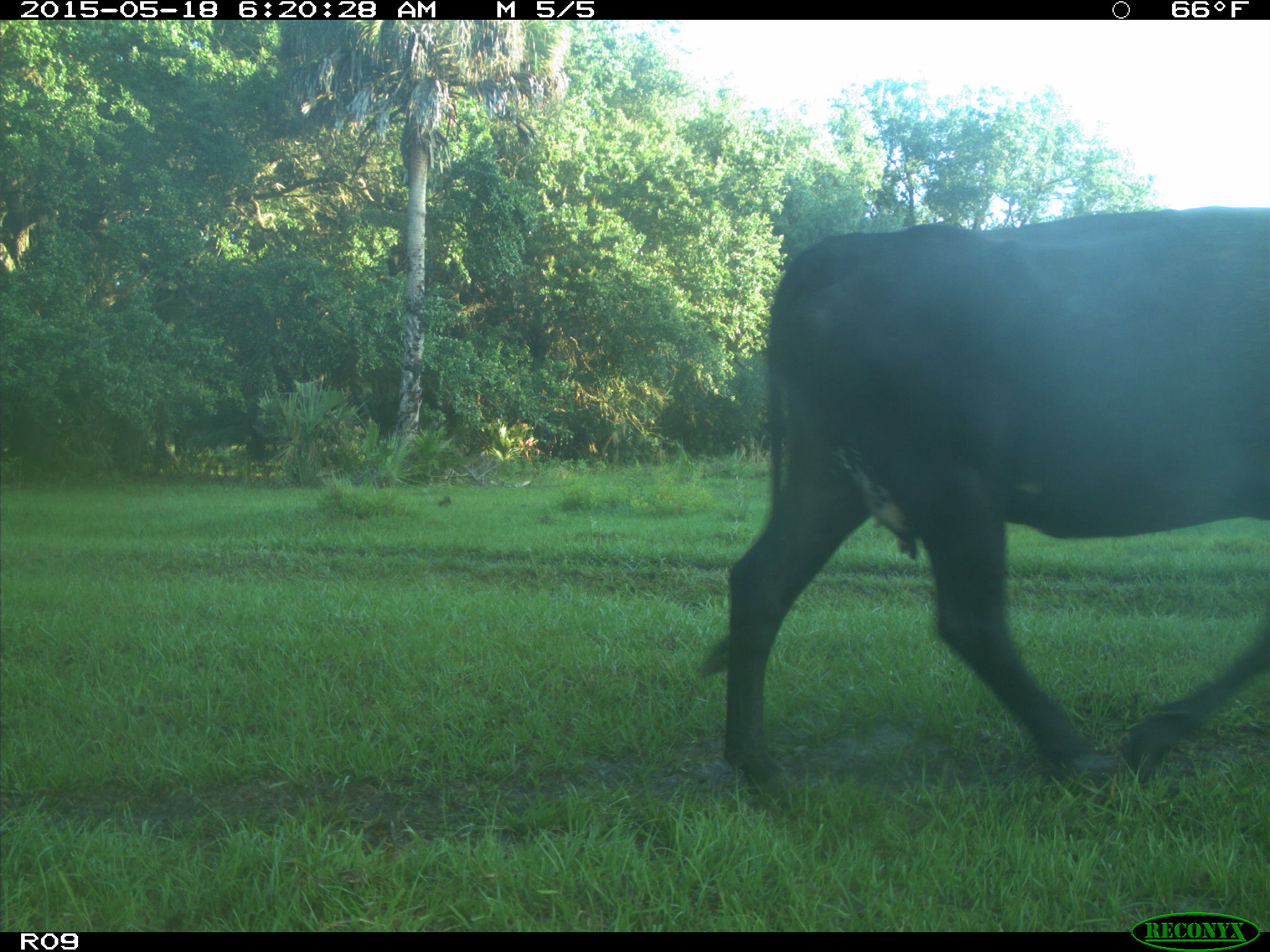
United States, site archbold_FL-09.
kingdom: Animalia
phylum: Chordata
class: Mammalia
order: Artiodactyla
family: Bovidae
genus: Bos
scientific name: Bos taurus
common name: domestic cow